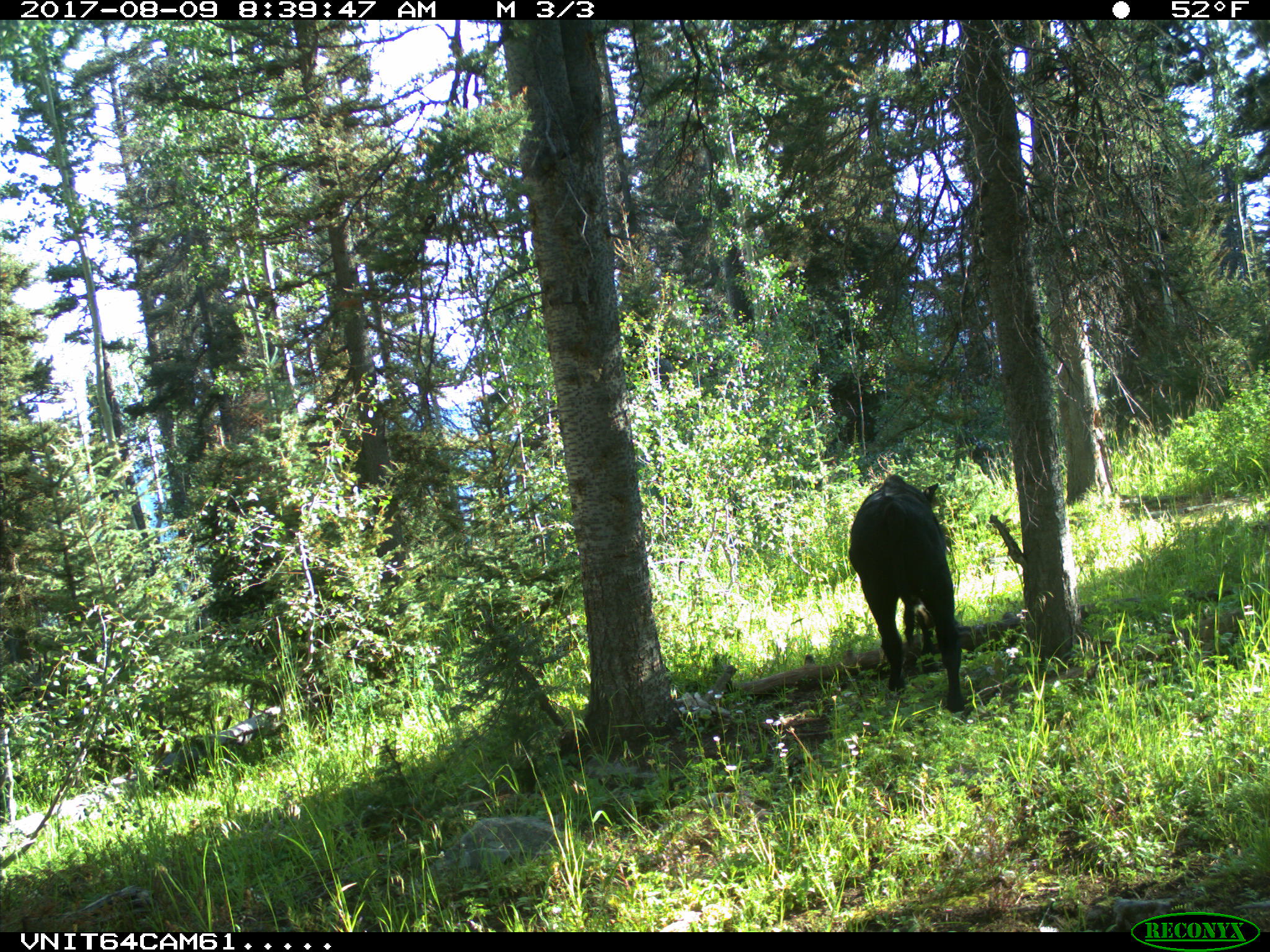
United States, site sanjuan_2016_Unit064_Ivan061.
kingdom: Animalia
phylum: Chordata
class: Mammalia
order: Artiodactyla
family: Bovidae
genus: Bos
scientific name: Bos taurus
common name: domestic cow